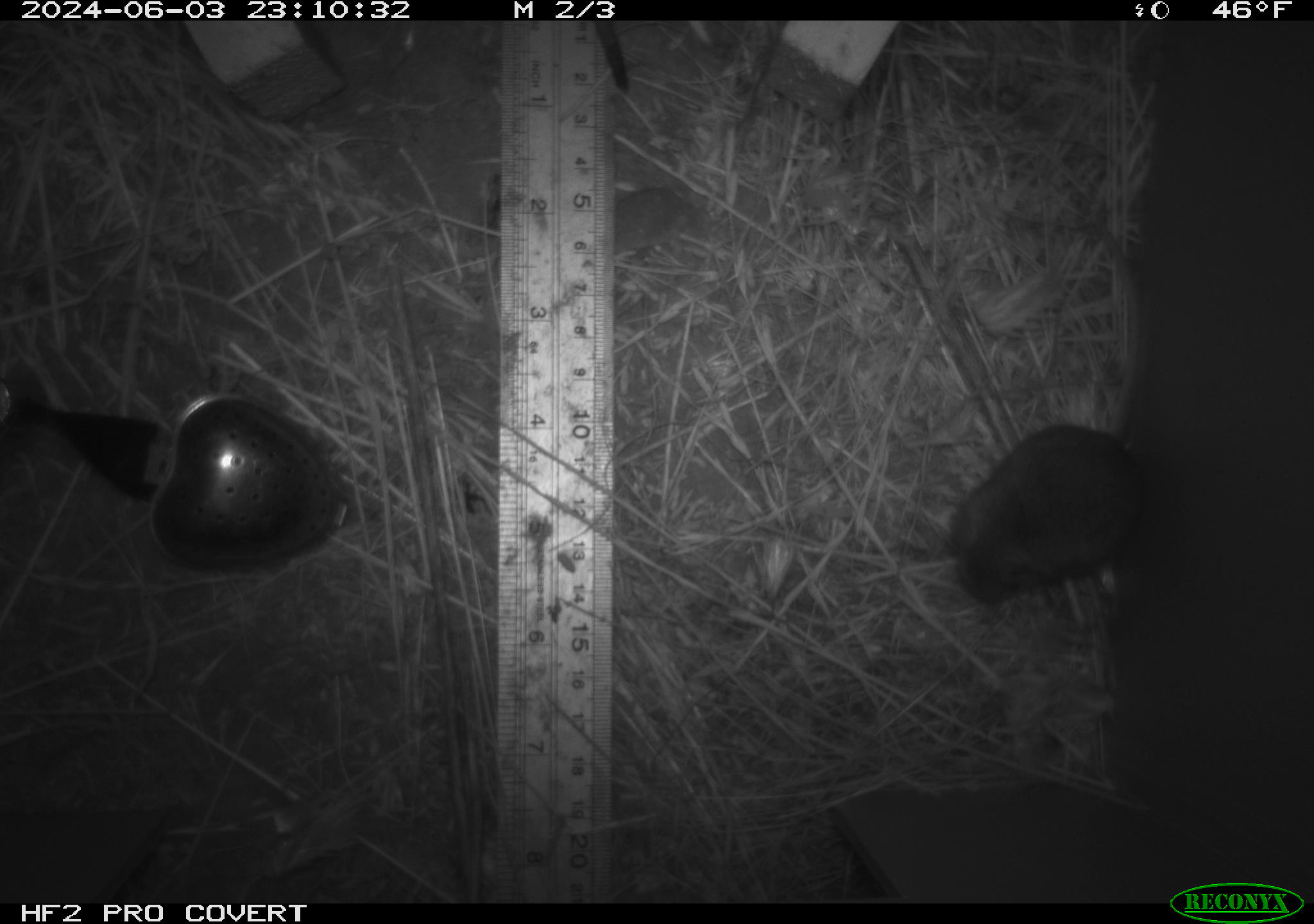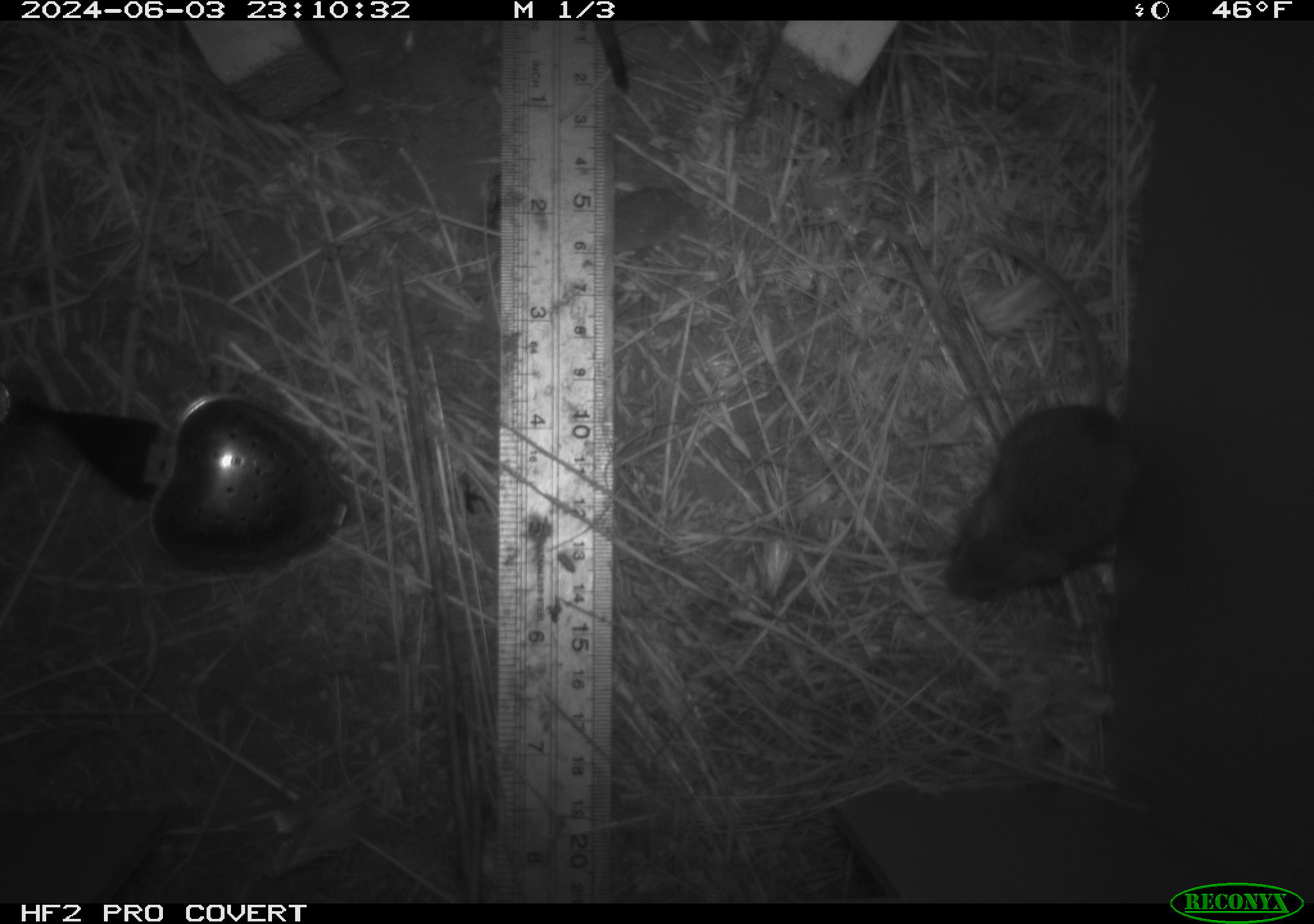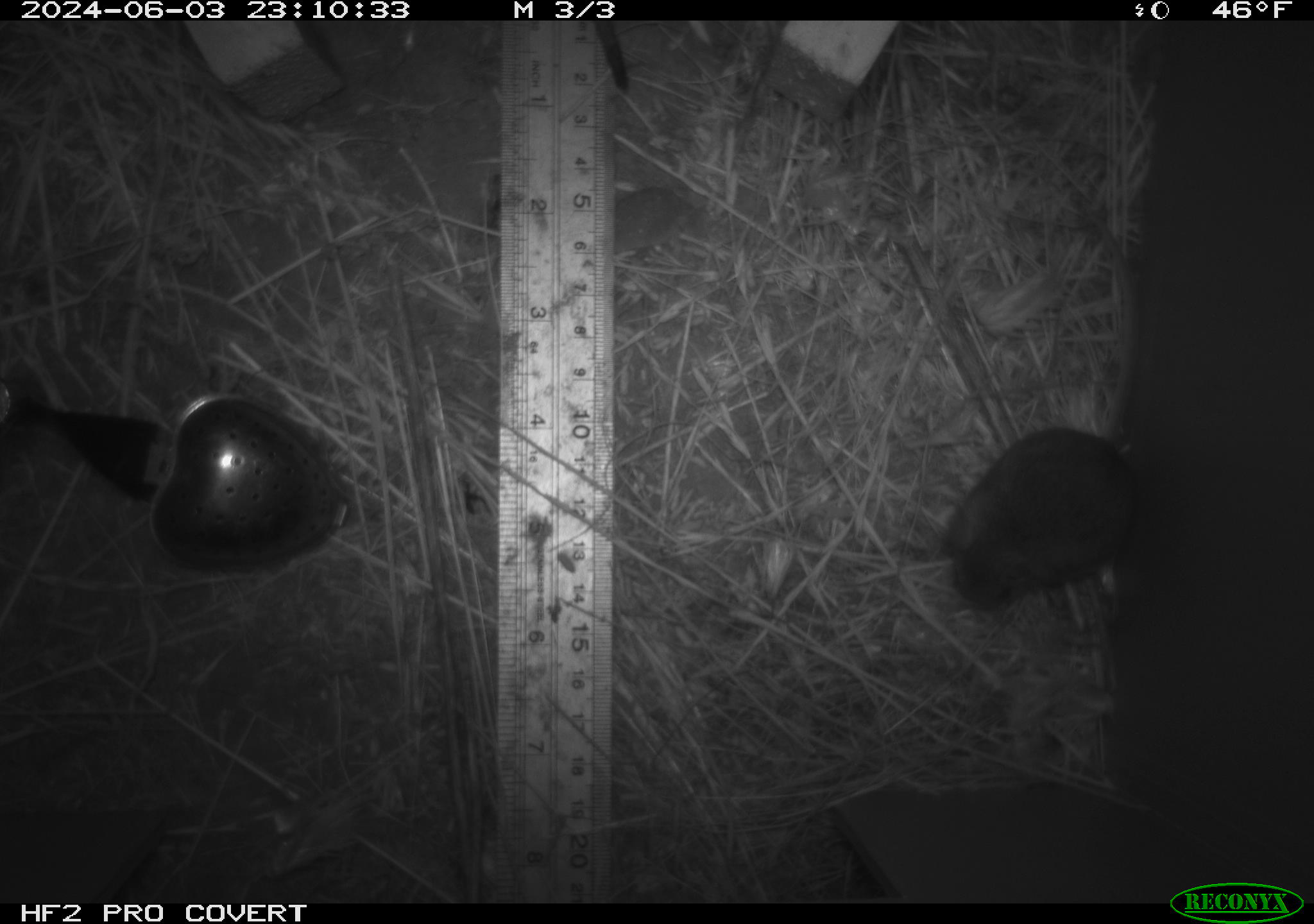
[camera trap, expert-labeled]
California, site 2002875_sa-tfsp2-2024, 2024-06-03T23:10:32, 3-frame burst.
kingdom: Animalia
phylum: Chordata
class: Mammalia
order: Rodentia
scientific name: Rodentia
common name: mouse species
Mouse species (Rodentia).